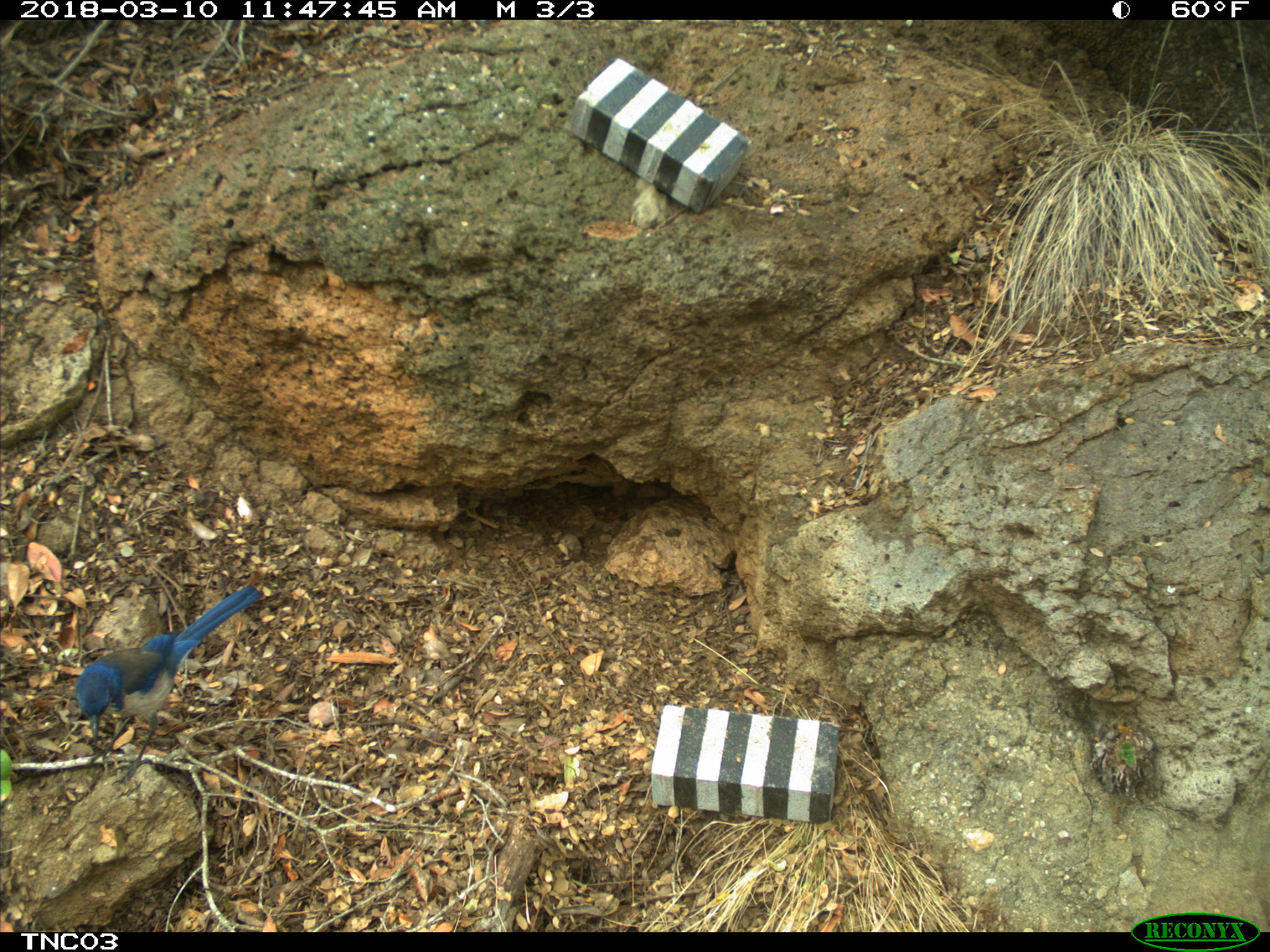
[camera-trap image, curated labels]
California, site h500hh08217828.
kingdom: Animalia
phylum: Chordata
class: Aves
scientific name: Aves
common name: bird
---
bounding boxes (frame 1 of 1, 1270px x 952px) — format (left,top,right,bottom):
bird: (73,582,263,788)